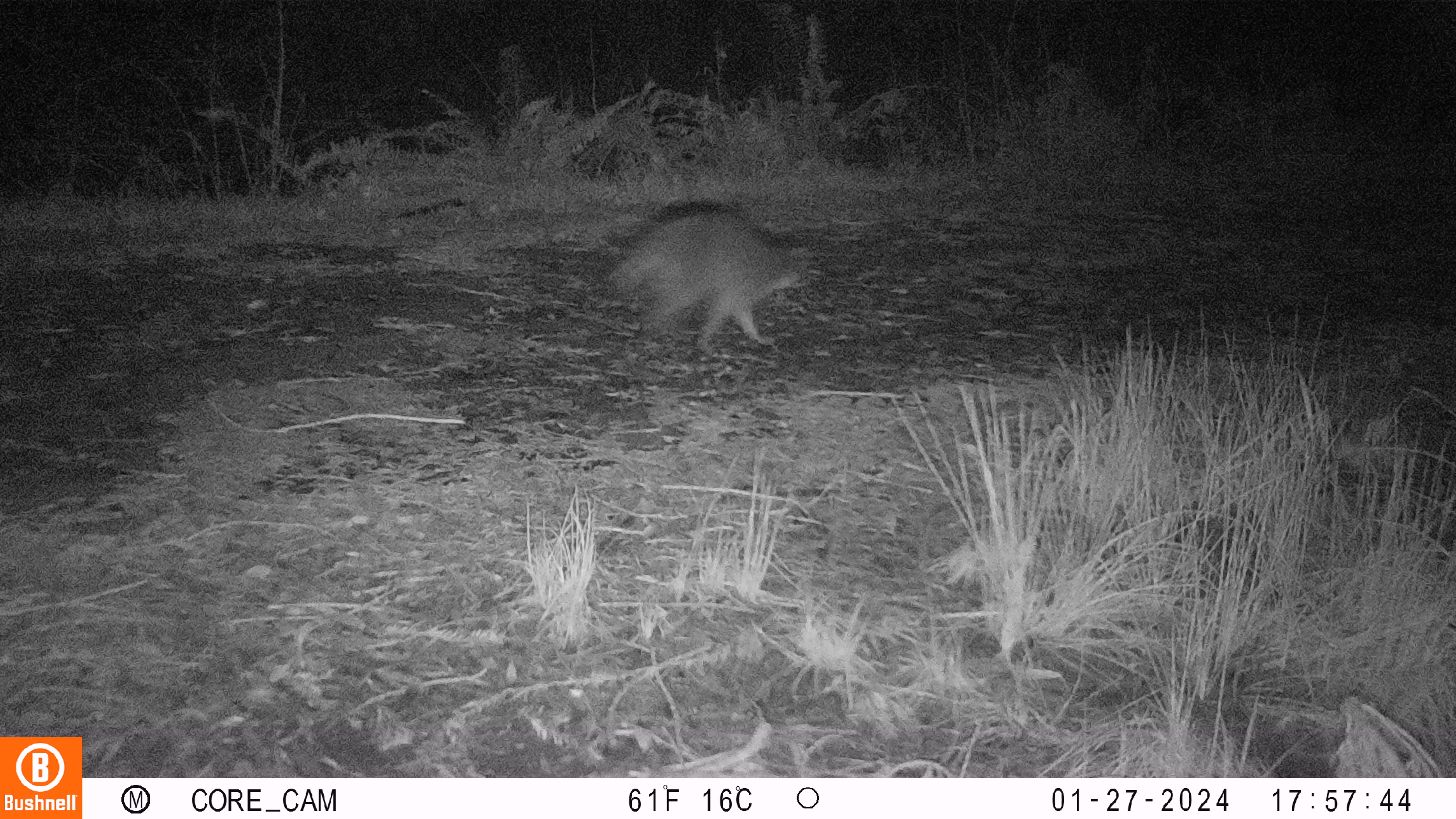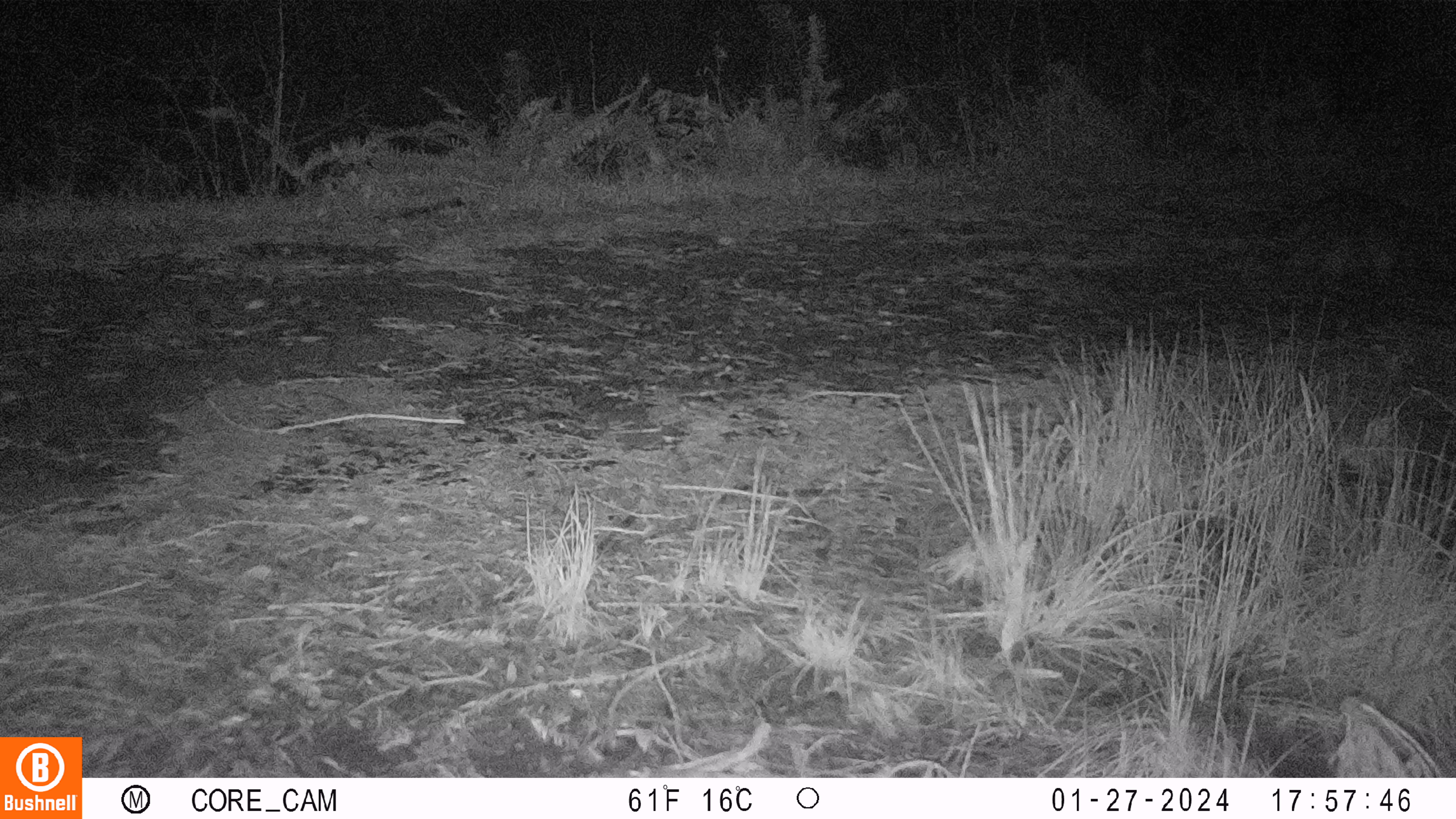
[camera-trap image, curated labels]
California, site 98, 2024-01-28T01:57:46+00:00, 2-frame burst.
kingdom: Animalia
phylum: Chordata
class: Mammalia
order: Carnivora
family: Procyonidae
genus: Procyon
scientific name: Procyon lotor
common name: raccoon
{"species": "raccoon (Procyon lotor)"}